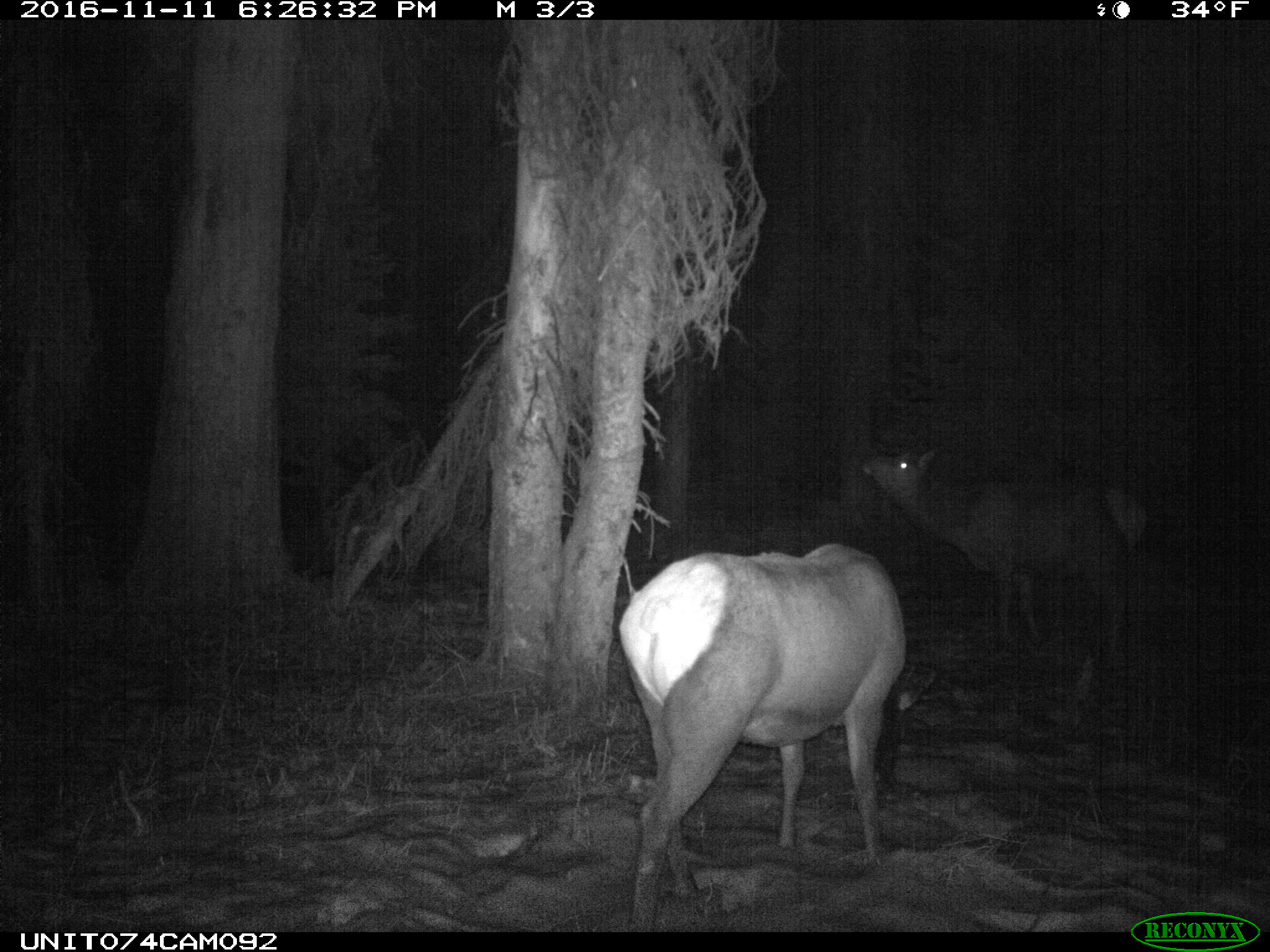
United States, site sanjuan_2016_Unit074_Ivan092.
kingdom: Animalia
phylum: Chordata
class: Mammalia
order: Artiodactyla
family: Cervidae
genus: Cervus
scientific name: Cervus elaphus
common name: red deer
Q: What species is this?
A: Cervus elaphus (red deer).